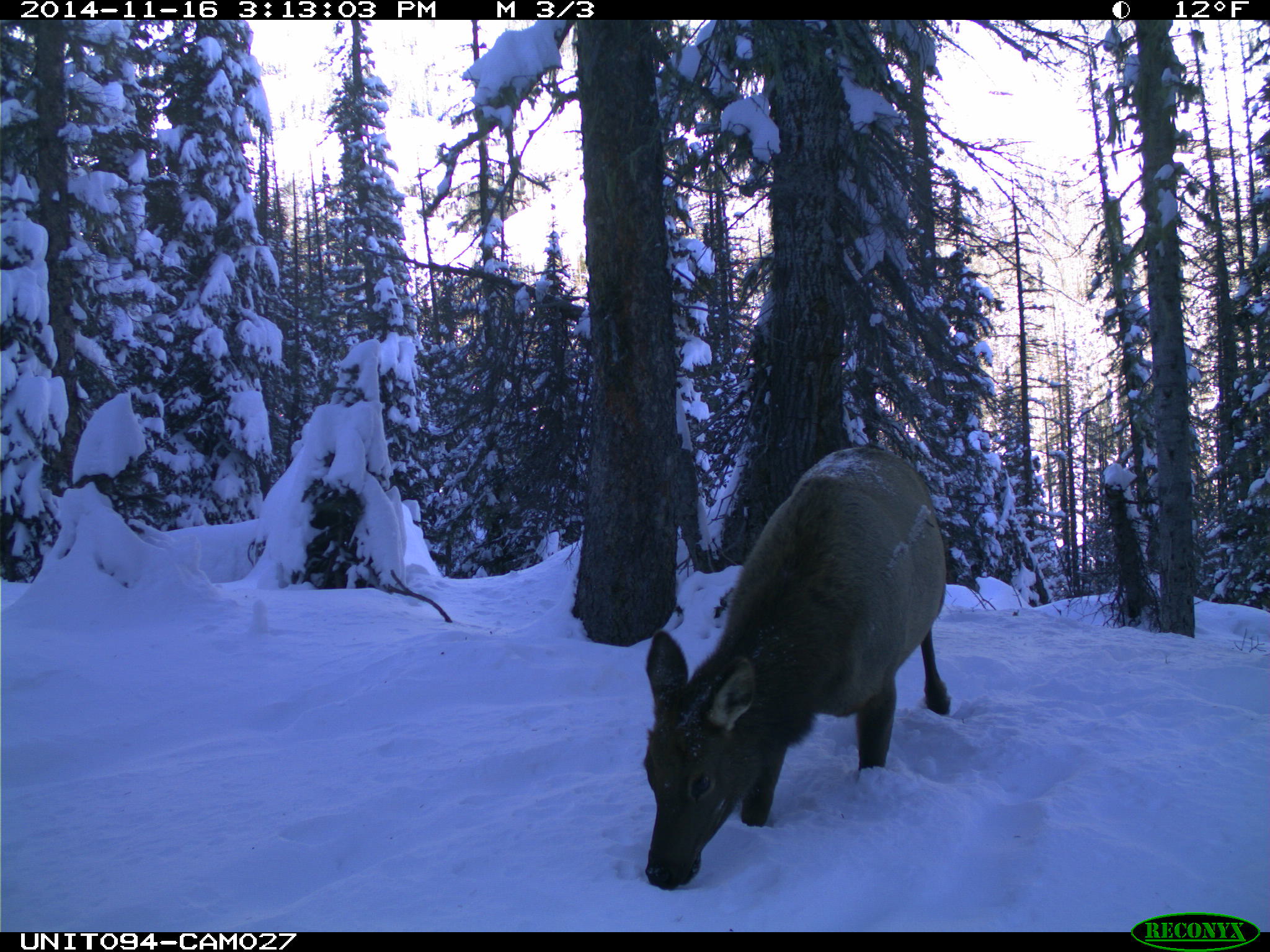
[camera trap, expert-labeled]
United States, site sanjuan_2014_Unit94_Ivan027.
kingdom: Animalia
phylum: Chordata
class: Mammalia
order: Artiodactyla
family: Cervidae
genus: Cervus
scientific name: Cervus elaphus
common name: red deer